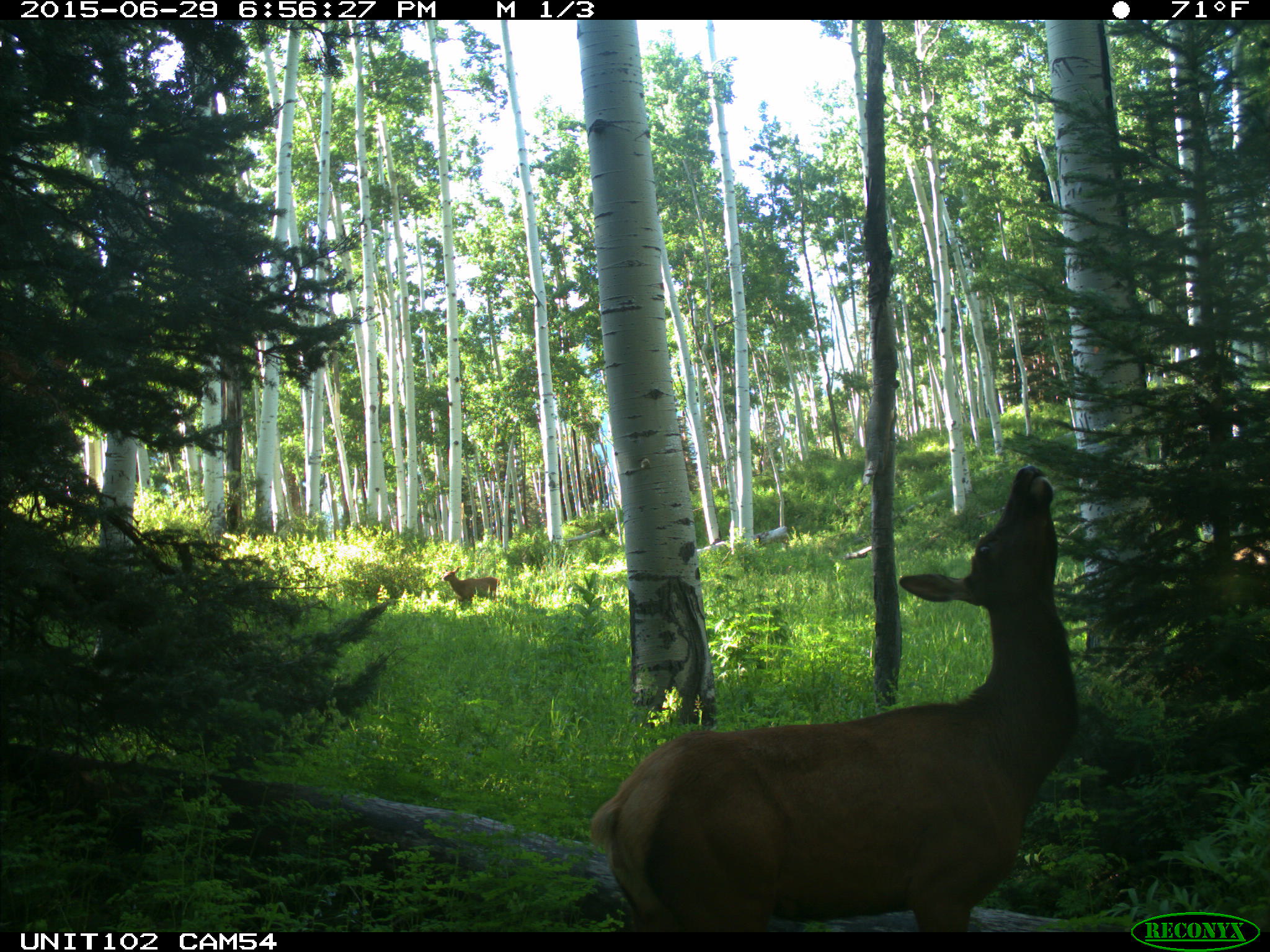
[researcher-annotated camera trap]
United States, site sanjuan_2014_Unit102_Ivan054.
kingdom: Animalia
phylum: Chordata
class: Mammalia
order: Artiodactyla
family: Cervidae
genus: Cervus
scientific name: Cervus elaphus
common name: red deer